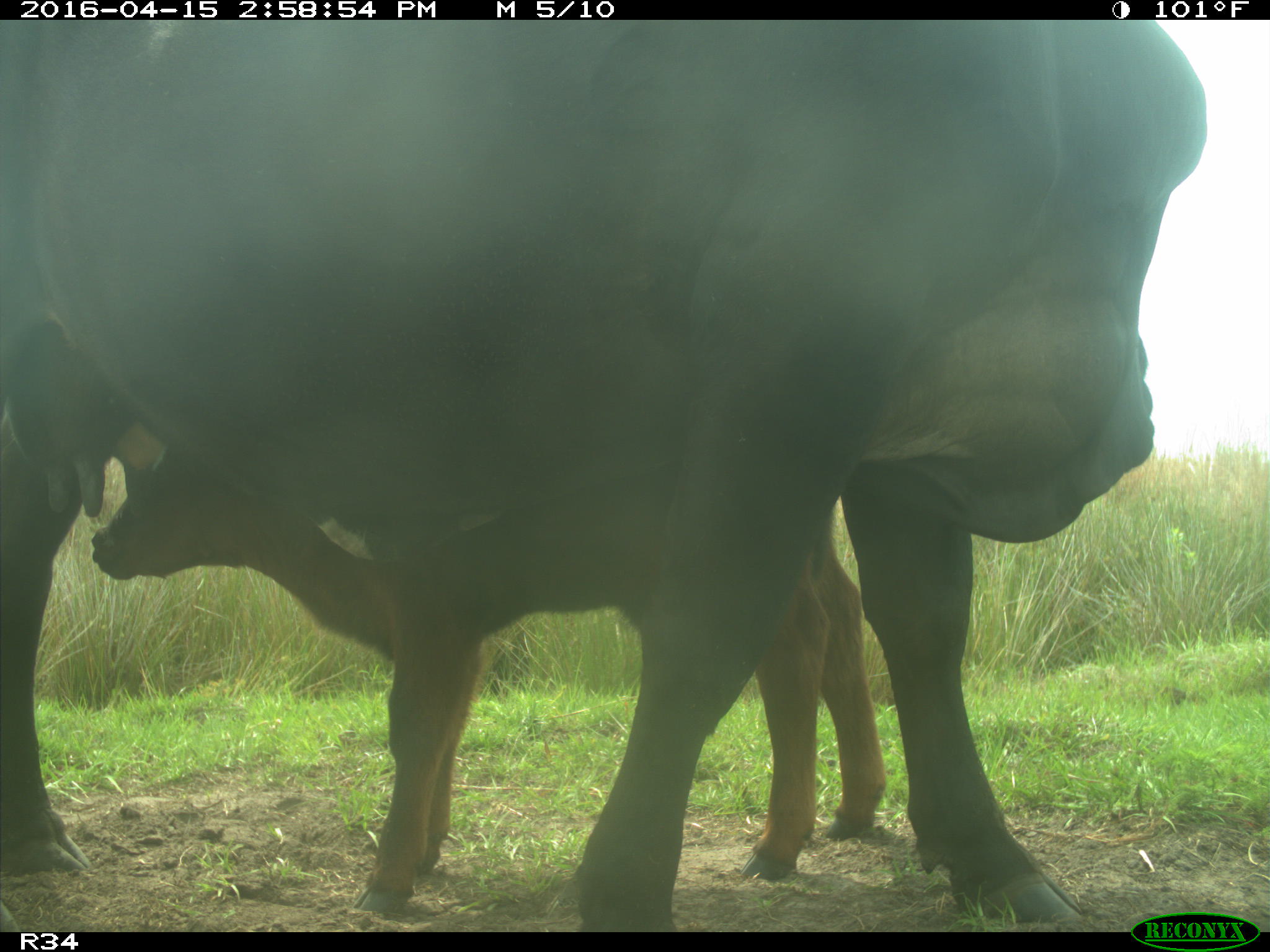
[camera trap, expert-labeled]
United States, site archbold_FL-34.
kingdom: Animalia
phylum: Chordata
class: Mammalia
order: Artiodactyla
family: Bovidae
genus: Bos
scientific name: Bos taurus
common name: domestic cow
Bos taurus (domestic cow).